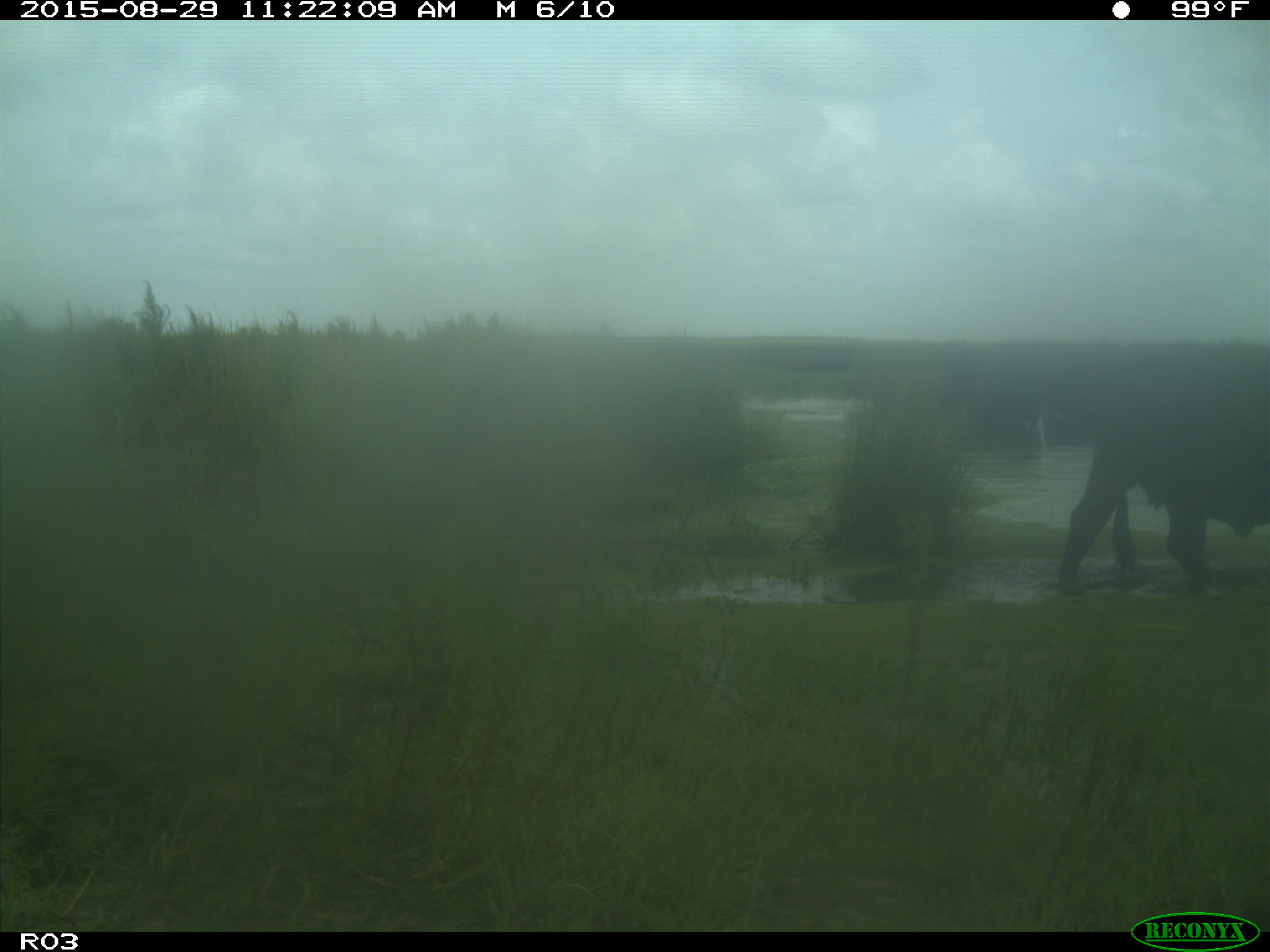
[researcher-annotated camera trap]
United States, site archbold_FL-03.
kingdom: Animalia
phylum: Chordata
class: Mammalia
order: Artiodactyla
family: Bovidae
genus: Bos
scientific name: Bos taurus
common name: domestic cow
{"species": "Bos taurus (domestic cow)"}